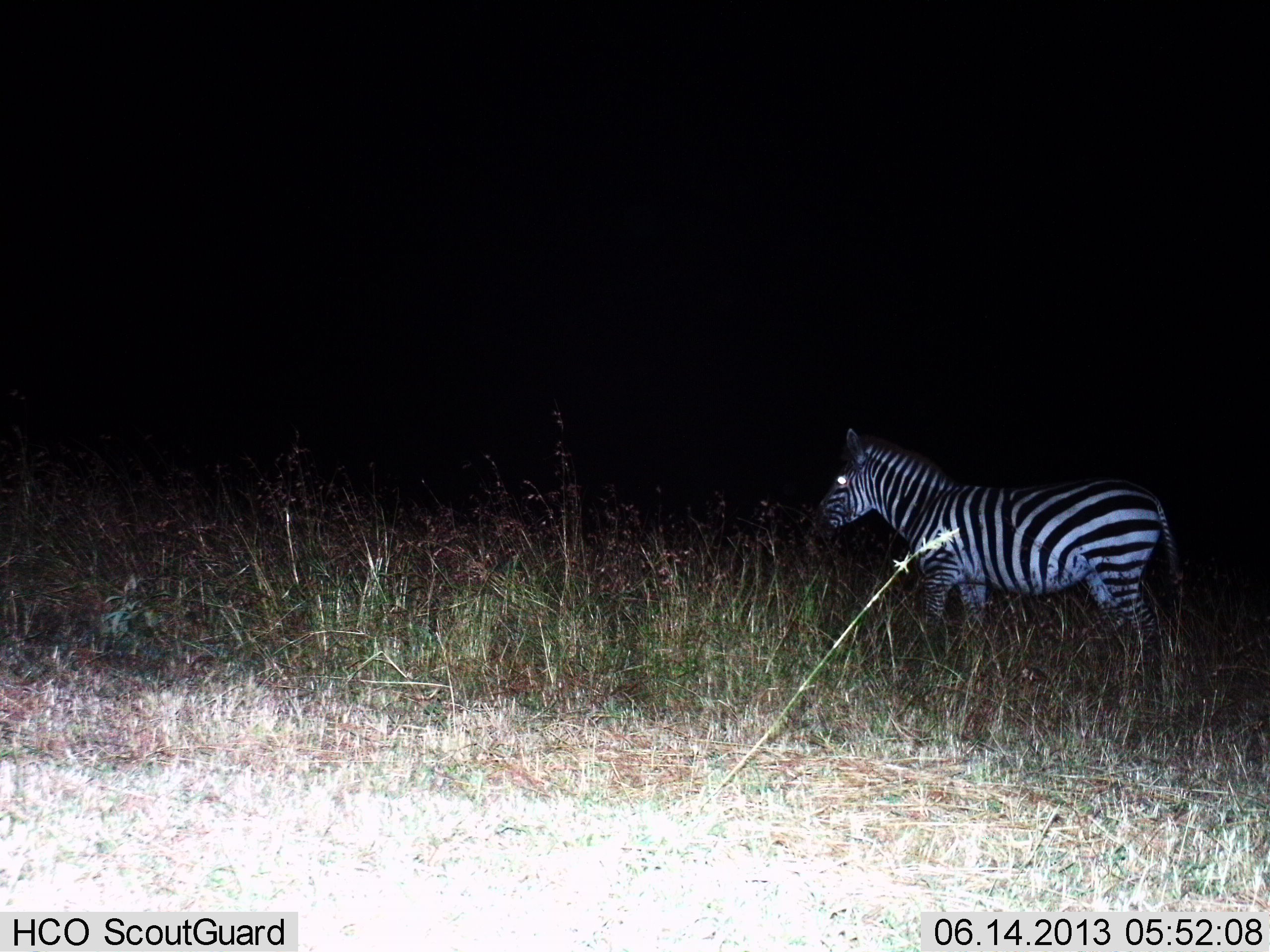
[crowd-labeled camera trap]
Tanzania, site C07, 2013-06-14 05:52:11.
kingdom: Animalia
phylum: Chordata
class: Mammalia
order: Perissodactyla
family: Equidae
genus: Equus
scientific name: Equus quagga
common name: plains zebra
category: zebra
Zebra (plains zebra) (Equus quagga), count 1. Behavior (volunteer vote fractions): standing 80%, resting 0%, moving 20%, interacting 0%. Young present (vote fraction): 0%. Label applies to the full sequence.